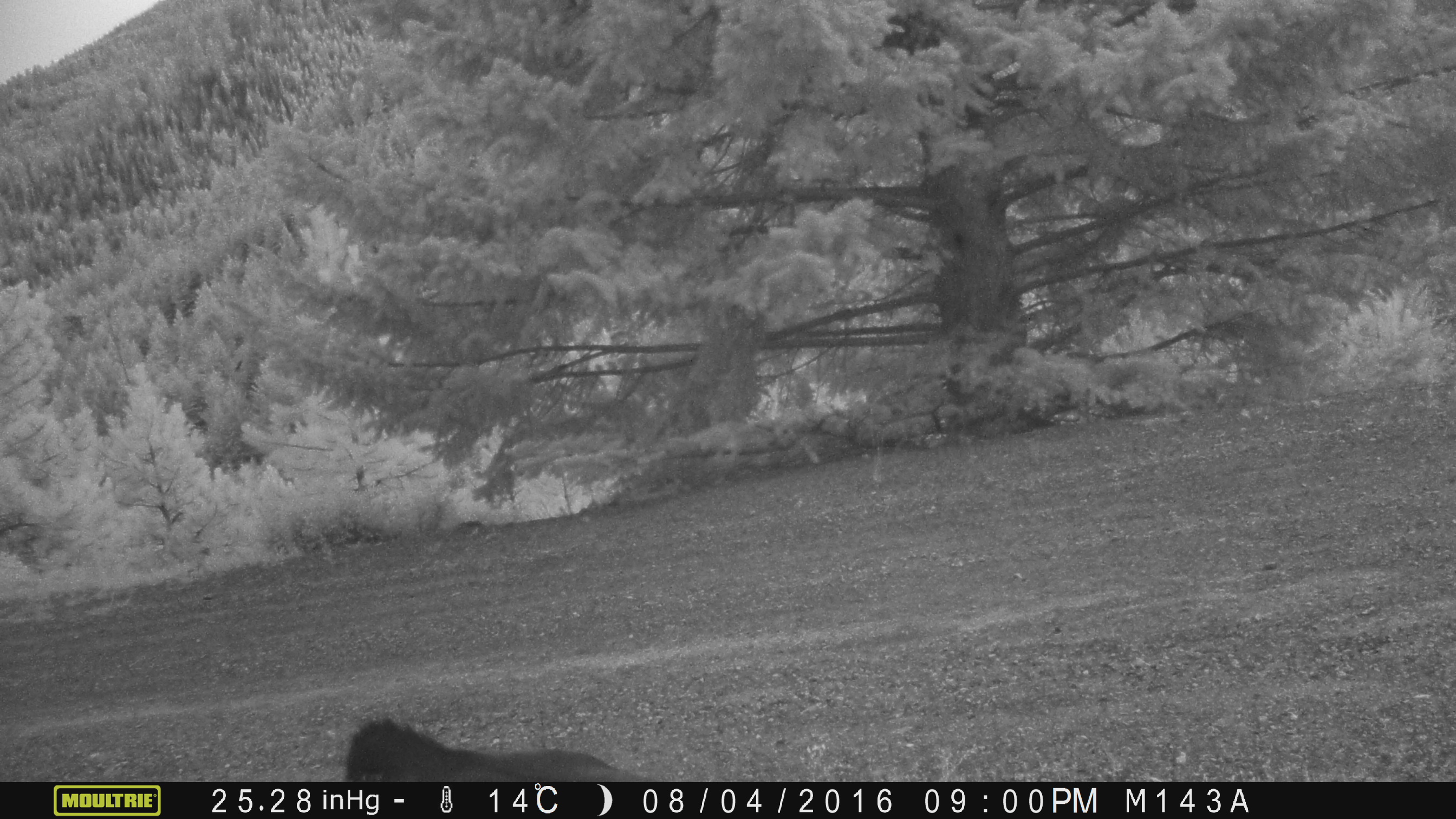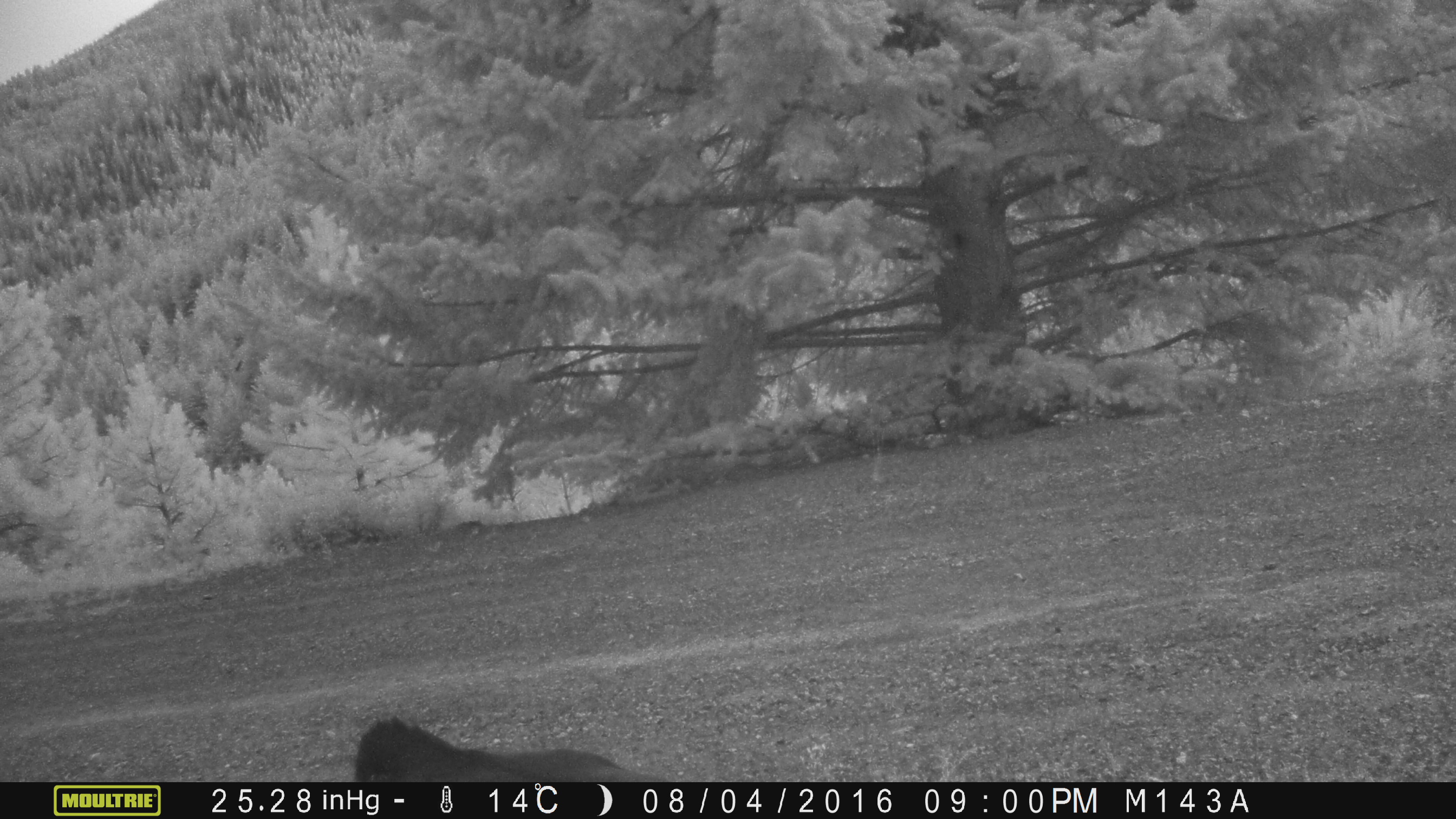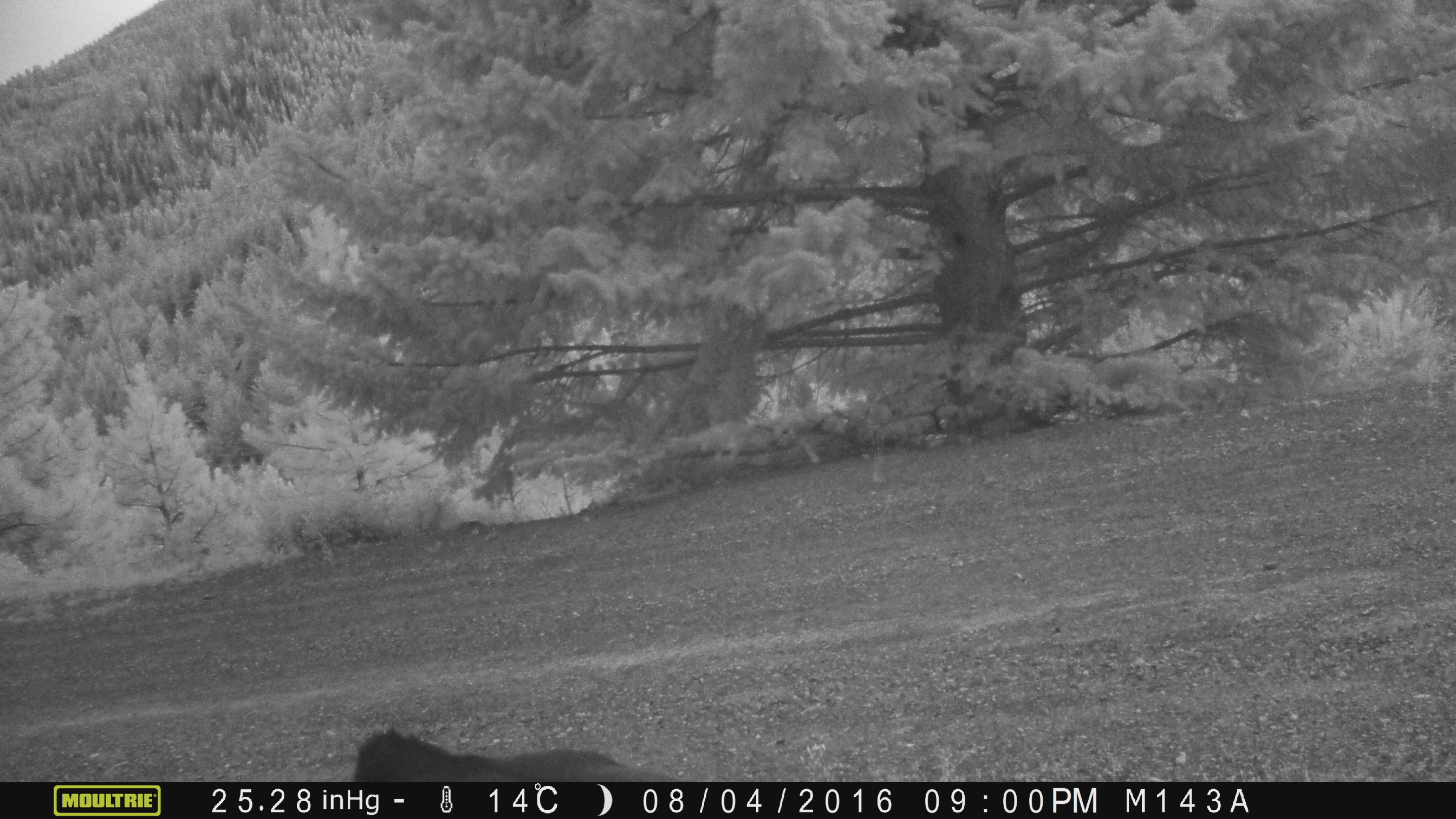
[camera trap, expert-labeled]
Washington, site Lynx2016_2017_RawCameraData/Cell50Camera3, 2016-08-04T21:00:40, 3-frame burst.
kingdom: Animalia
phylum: Chordata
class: Mammalia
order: Artiodactyla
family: Bovidae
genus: Bos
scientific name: Bos taurus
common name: domestic cattle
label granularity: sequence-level